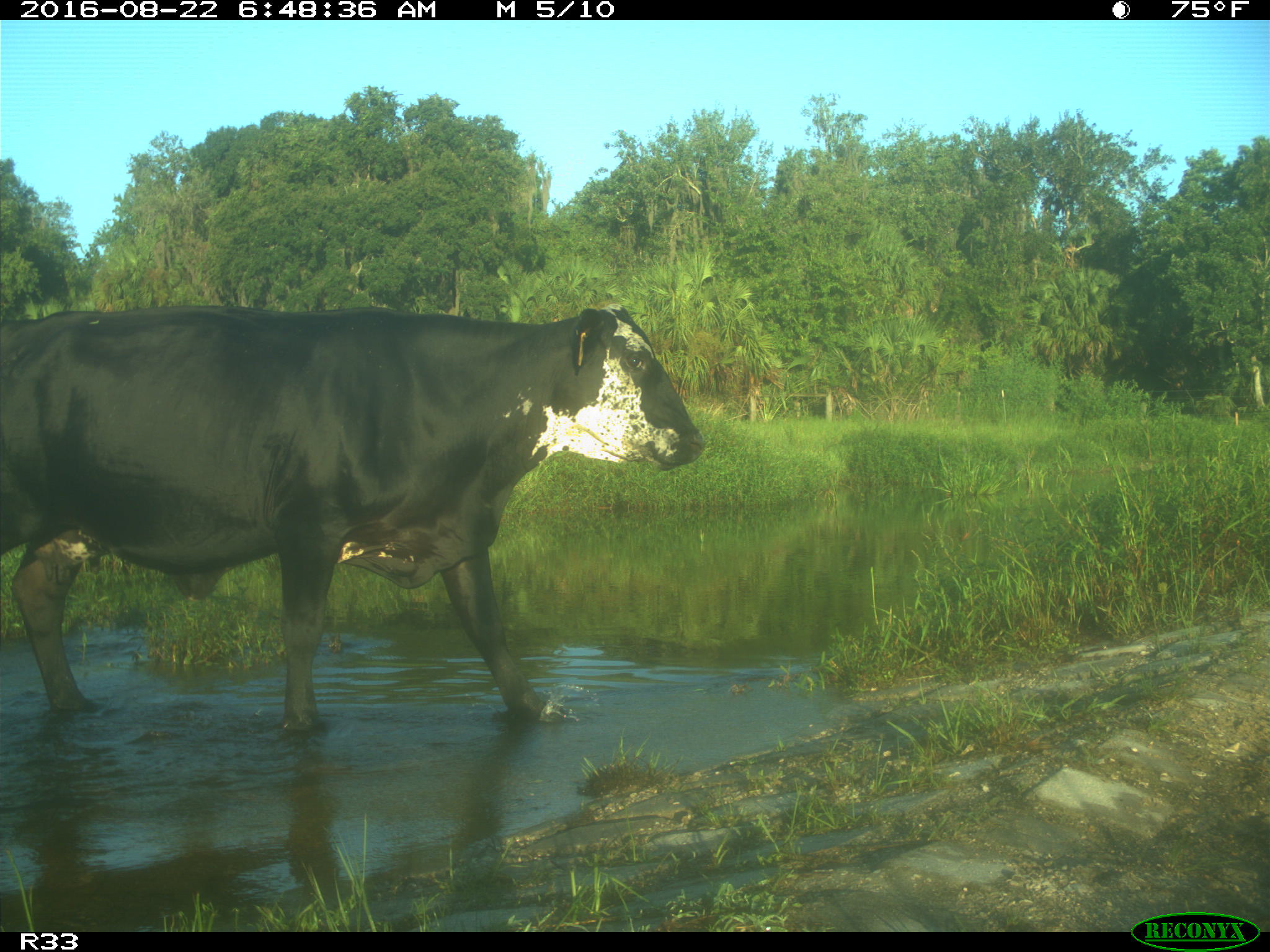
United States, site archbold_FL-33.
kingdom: Animalia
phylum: Chordata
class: Mammalia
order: Artiodactyla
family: Bovidae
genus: Bos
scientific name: Bos taurus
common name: domestic cow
Bos taurus (domestic cow).